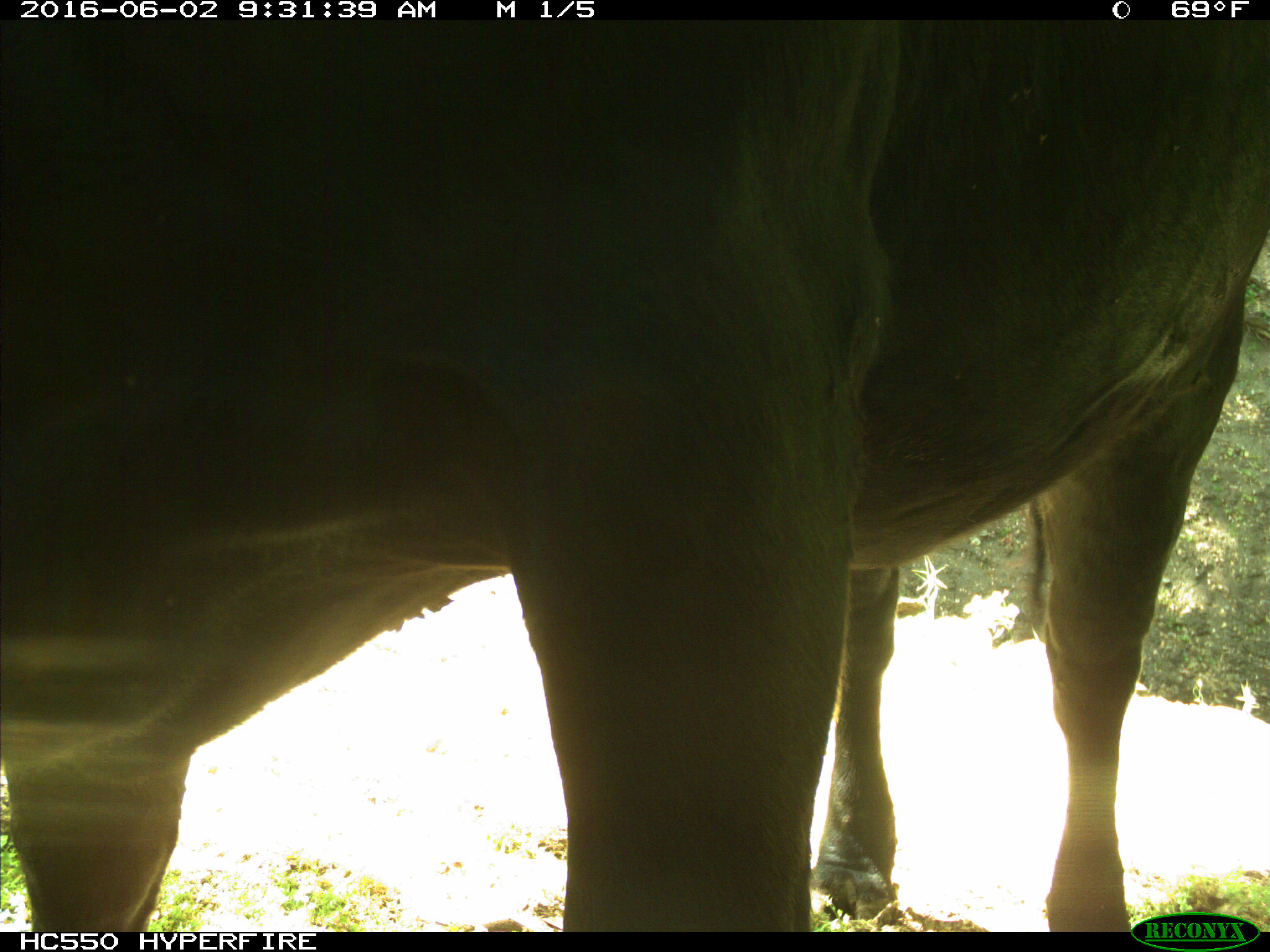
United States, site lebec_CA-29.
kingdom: Animalia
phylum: Chordata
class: Mammalia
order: Artiodactyla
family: Bovidae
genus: Bos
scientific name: Bos taurus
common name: domestic cow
Bos taurus (domestic cow).